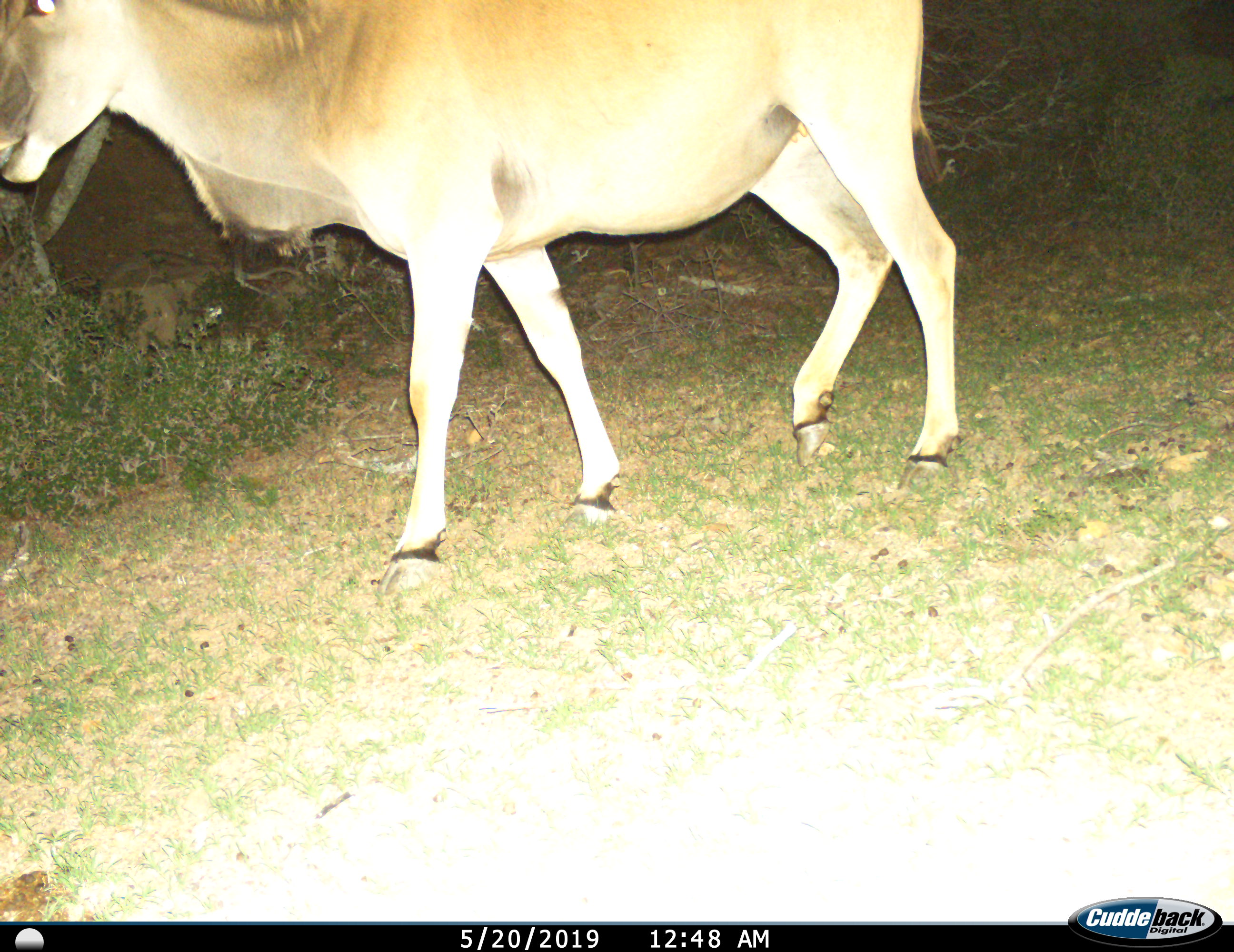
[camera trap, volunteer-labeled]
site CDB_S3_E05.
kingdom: Animalia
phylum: Chordata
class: Mammalia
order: Artiodactyla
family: Bovidae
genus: Tragelaphus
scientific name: Tragelaphus oryx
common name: eland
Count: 1.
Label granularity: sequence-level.